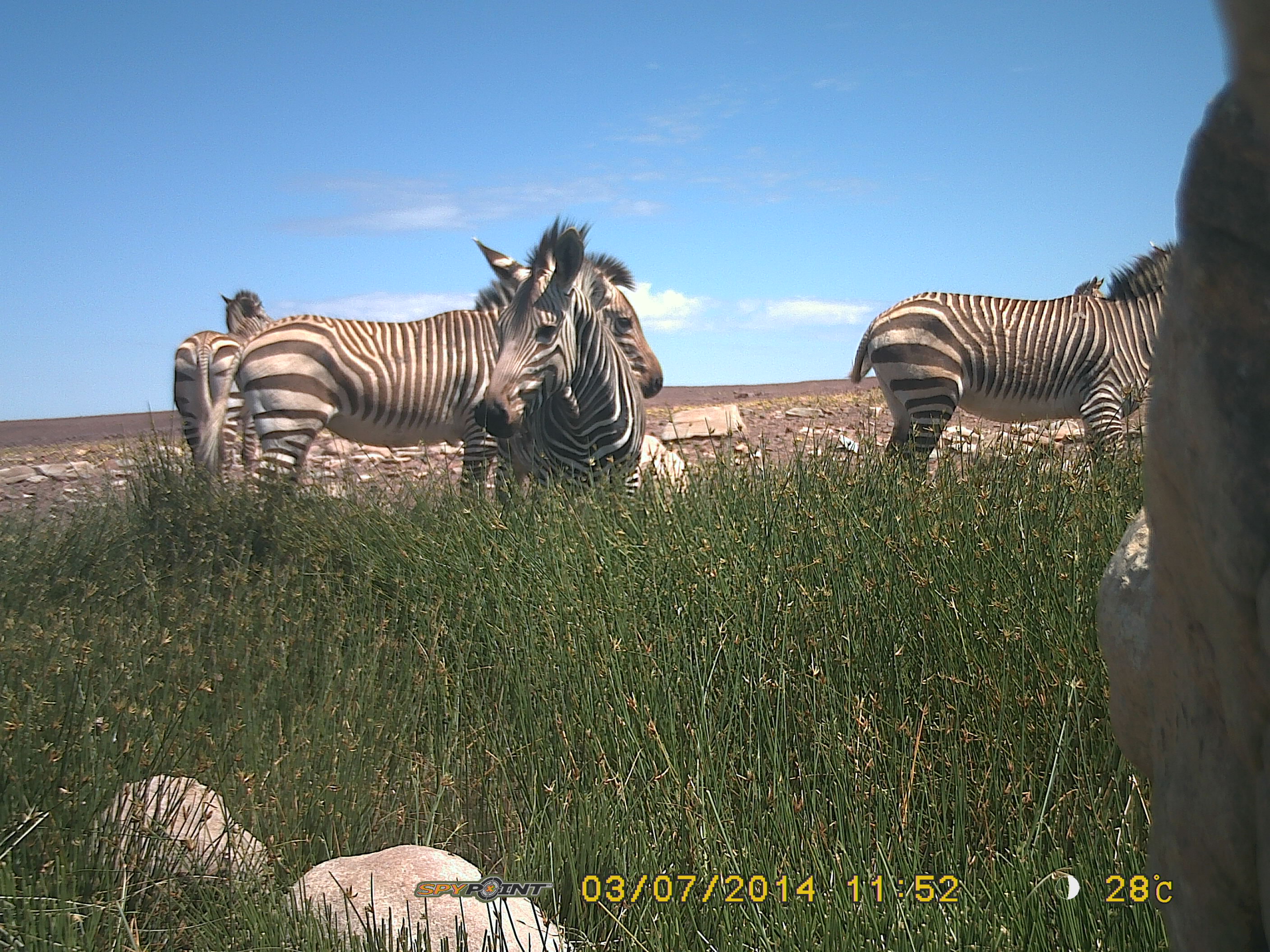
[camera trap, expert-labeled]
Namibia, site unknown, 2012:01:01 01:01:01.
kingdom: Animalia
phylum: Chordata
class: Mammalia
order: Perissodactyla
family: Equidae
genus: Equus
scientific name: Equus zebra hartmannae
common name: hartmann's mountain zebra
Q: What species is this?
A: Equus zebra hartmannae (hartmann's mountain zebra).